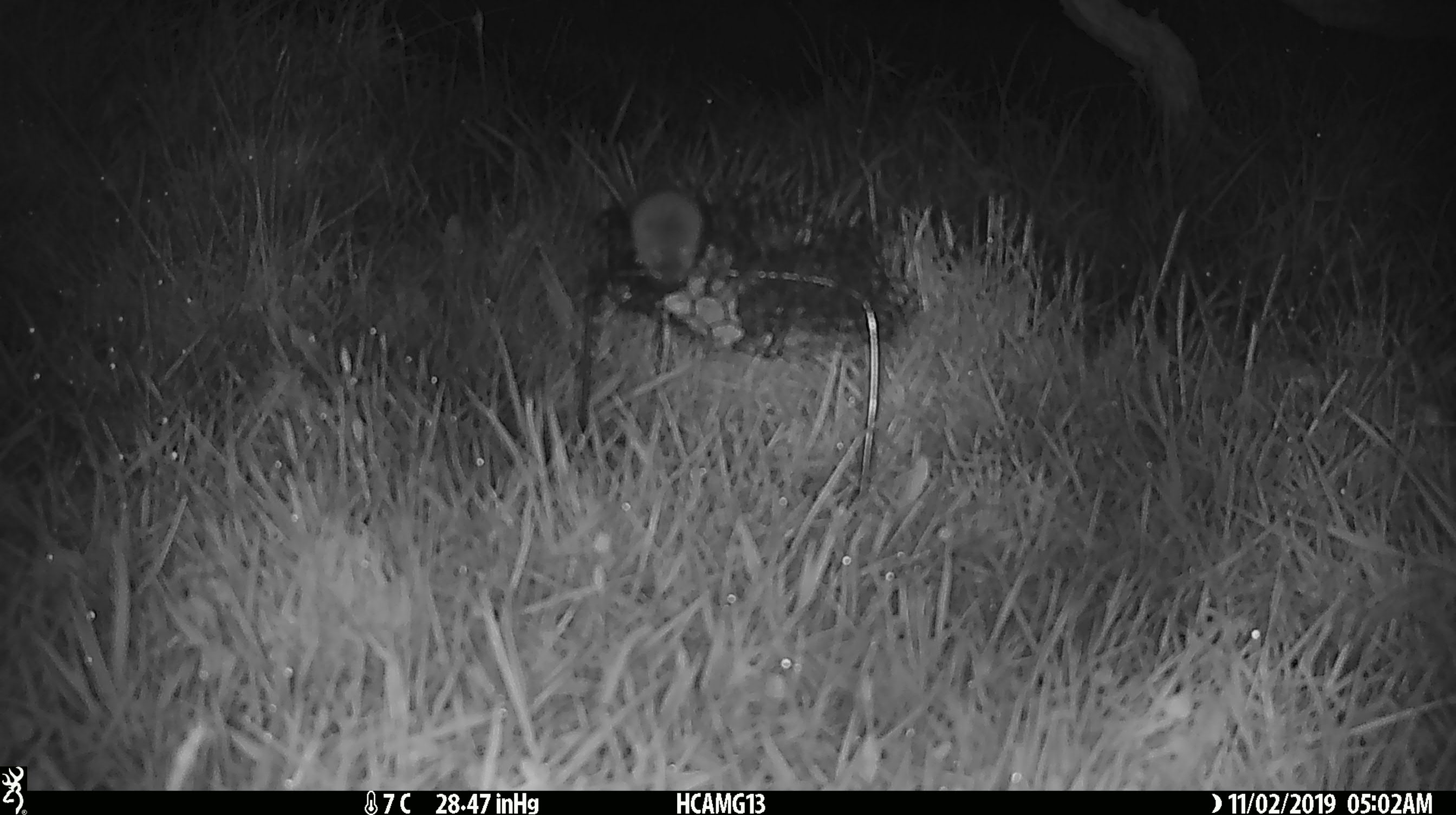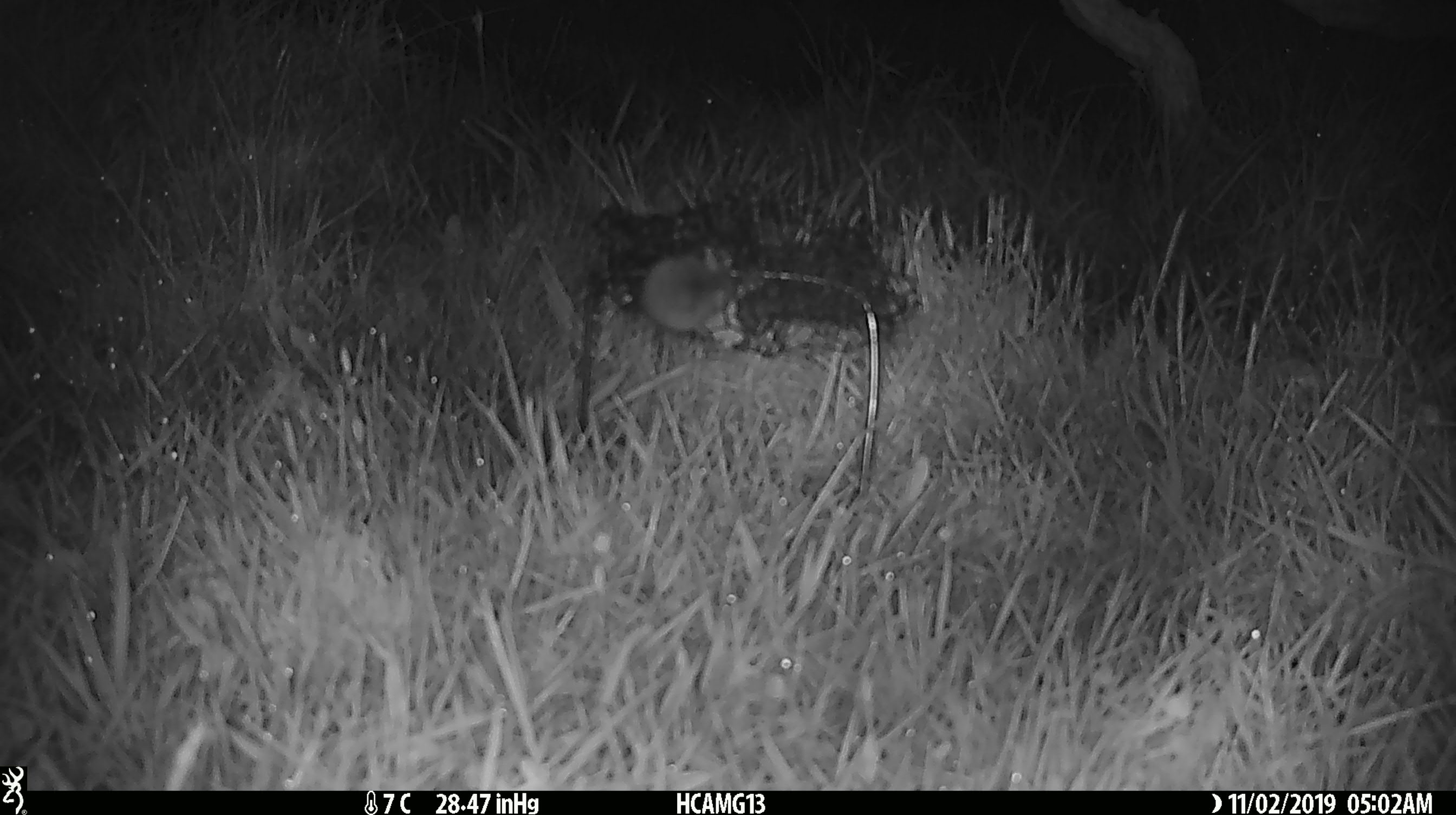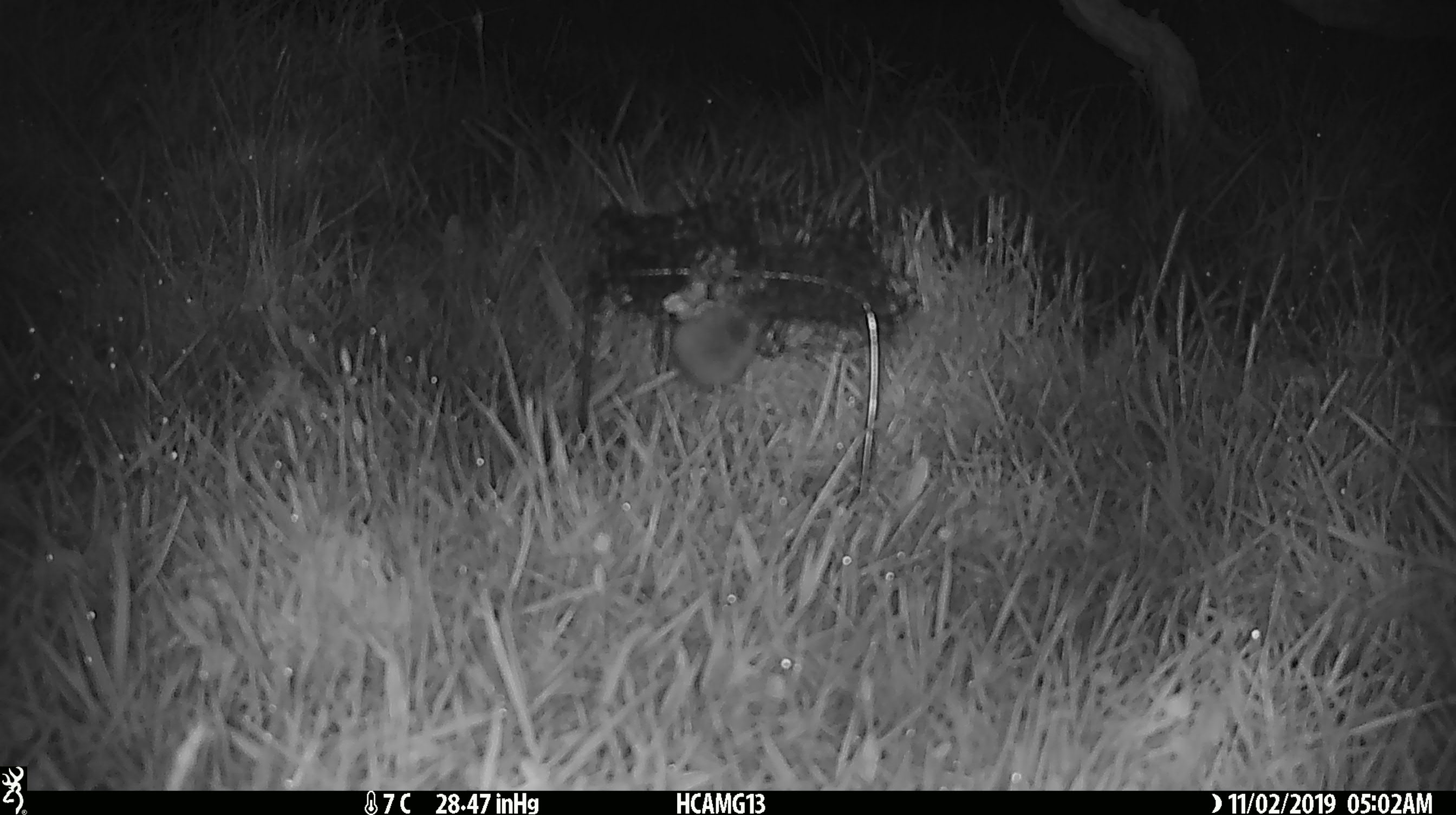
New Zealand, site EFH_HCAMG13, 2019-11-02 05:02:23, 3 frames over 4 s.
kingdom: Animalia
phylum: Chordata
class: Mammalia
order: Rodentia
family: Muridae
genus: Mus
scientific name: Mus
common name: mouse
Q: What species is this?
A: Mouse (Mus).